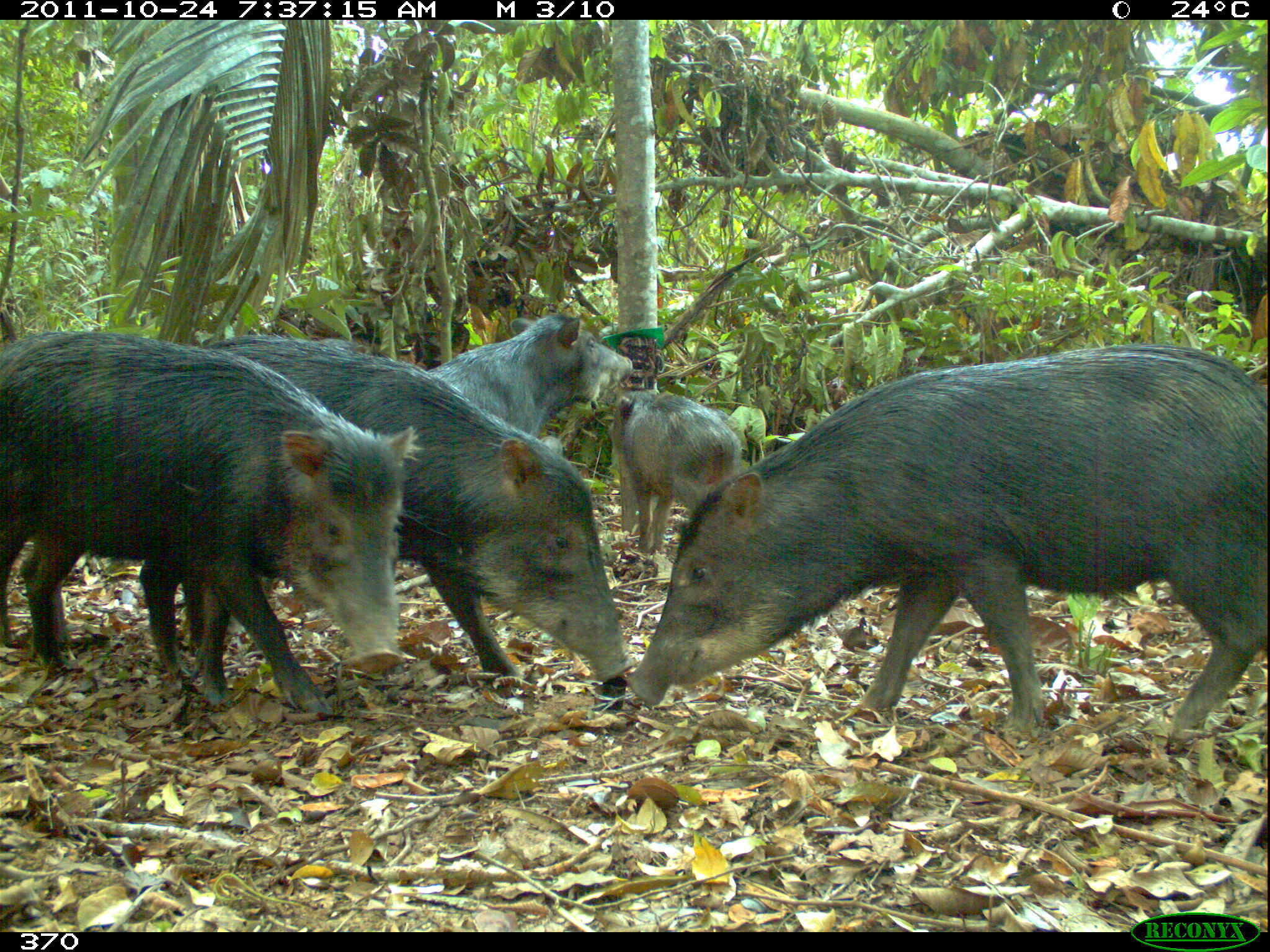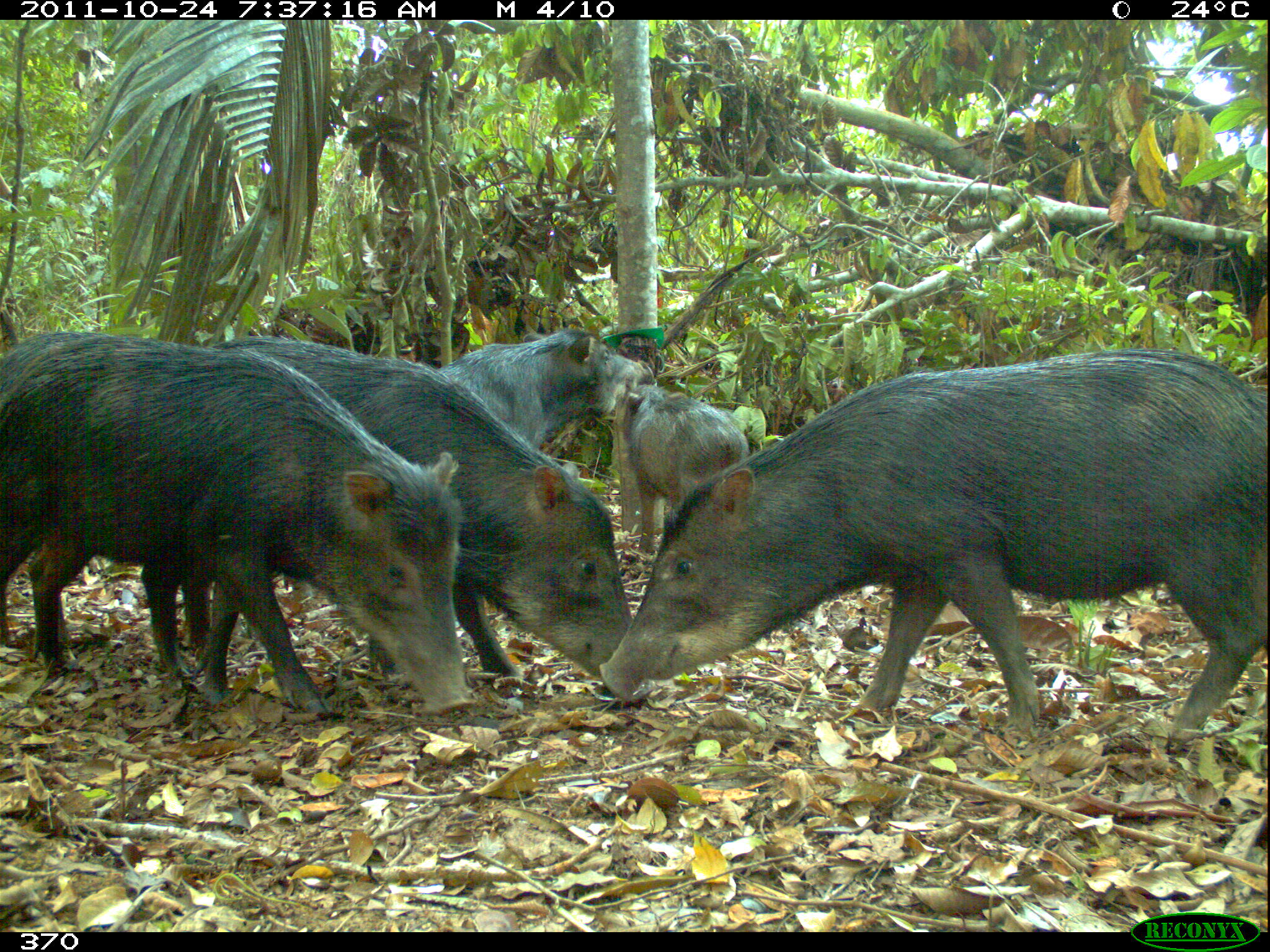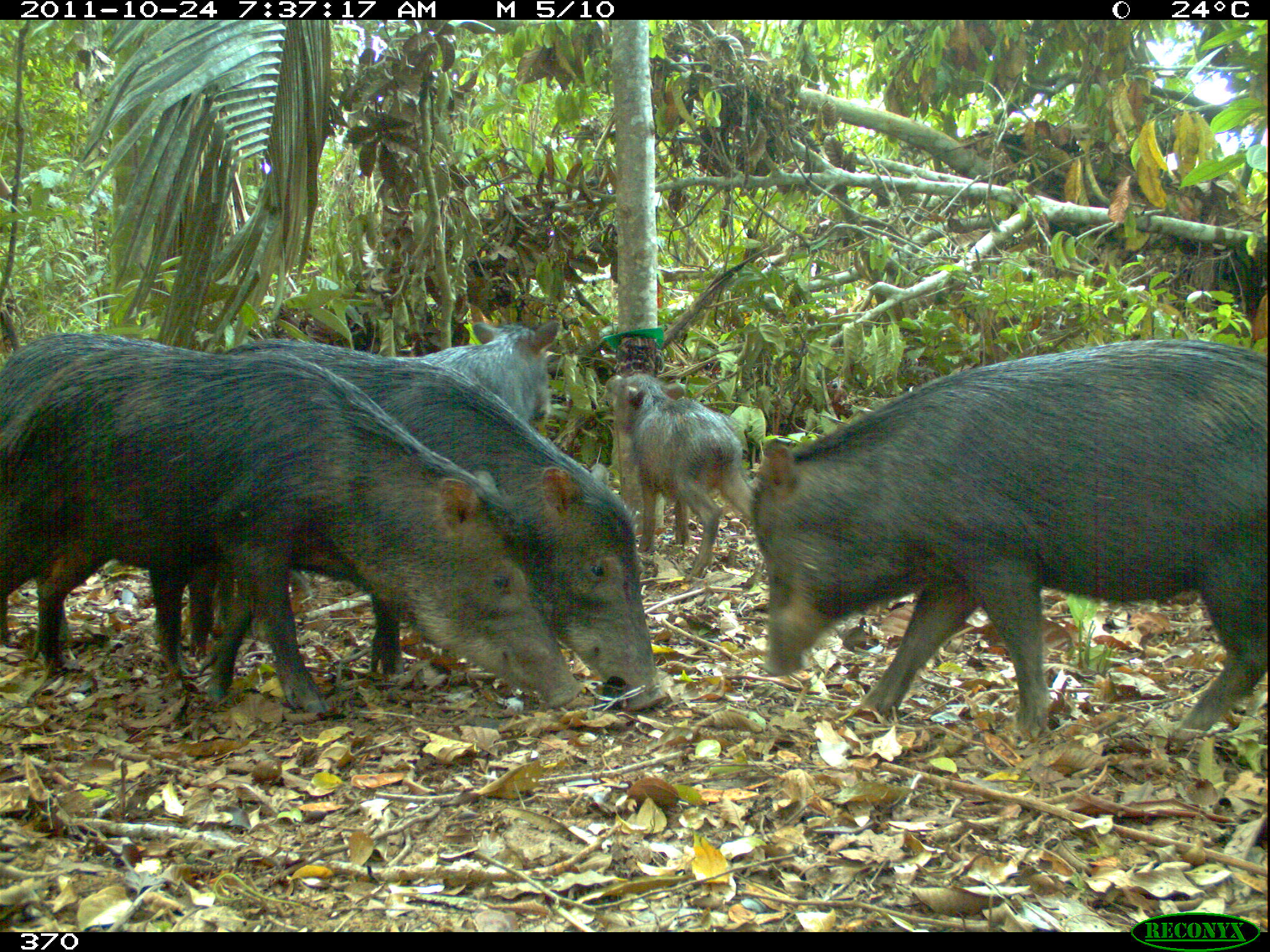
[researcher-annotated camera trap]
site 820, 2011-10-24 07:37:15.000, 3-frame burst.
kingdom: Animalia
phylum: Chordata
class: Mammalia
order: Artiodactyla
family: Tayassuidae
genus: Tayassu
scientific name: Tayassu pecari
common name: white-lipped peccary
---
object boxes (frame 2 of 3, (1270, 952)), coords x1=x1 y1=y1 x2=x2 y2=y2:
tayassu pecari: x1=595 y1=345 x2=1270 y2=739; x1=140 y1=325 x2=653 y2=700; x1=0 y1=333 x2=470 y2=718; x1=363 y1=329 x2=654 y2=670; x1=602 y1=381 x2=750 y2=552